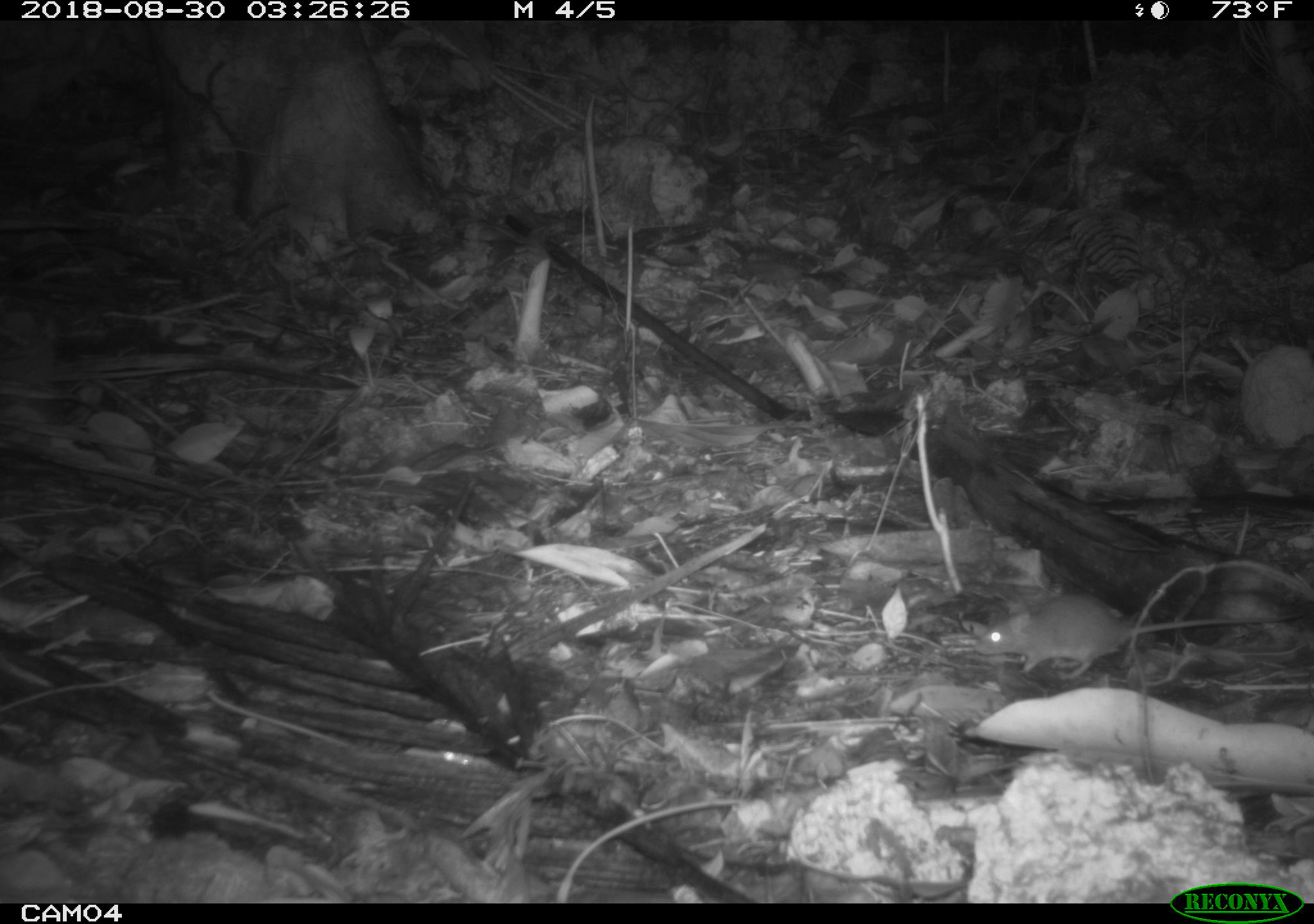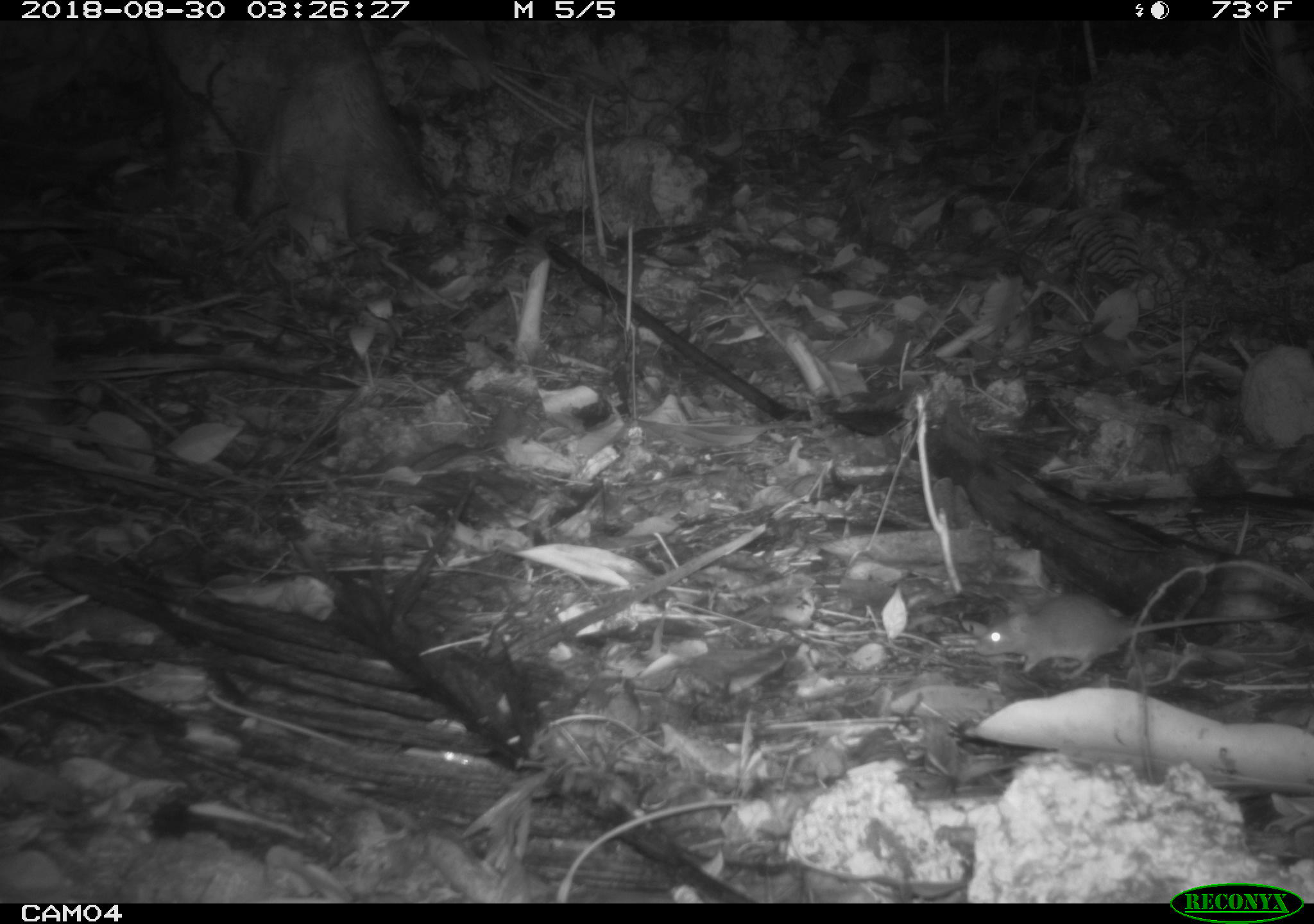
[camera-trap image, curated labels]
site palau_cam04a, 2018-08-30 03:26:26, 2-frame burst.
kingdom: Animalia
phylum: Chordata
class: Mammalia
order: Rodentia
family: Muridae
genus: Rattus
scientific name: Rattus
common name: rat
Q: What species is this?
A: Rat (Rattus).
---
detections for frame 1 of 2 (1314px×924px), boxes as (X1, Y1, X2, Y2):
rat: (972, 586, 1298, 684)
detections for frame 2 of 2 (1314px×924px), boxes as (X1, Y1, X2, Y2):
rat: (973, 589, 1297, 683)